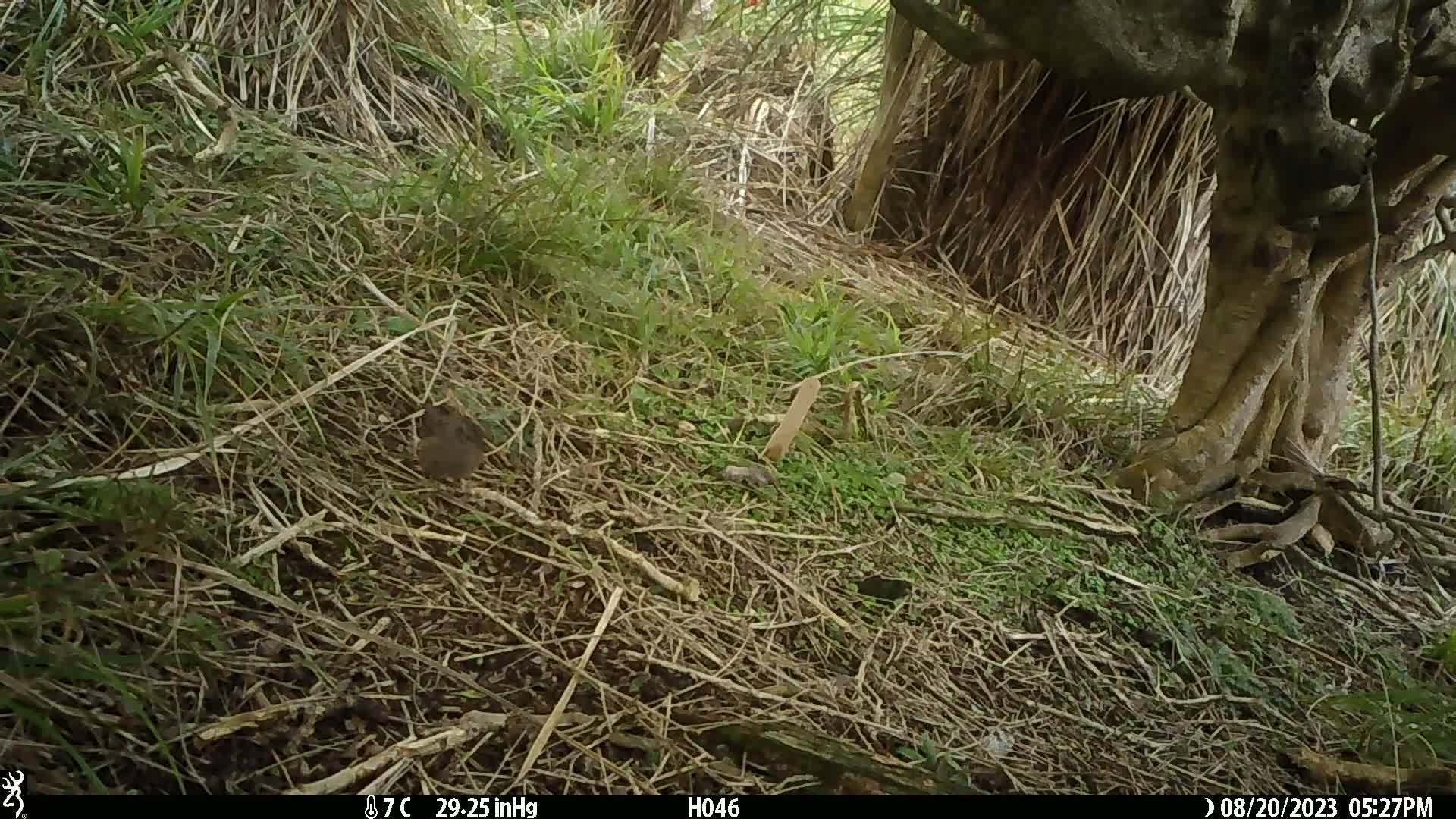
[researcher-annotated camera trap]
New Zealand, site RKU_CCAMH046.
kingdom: Animalia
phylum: Chordata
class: Aves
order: Passeriformes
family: Prunellidae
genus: Prunella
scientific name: Prunella modularis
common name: dunnock